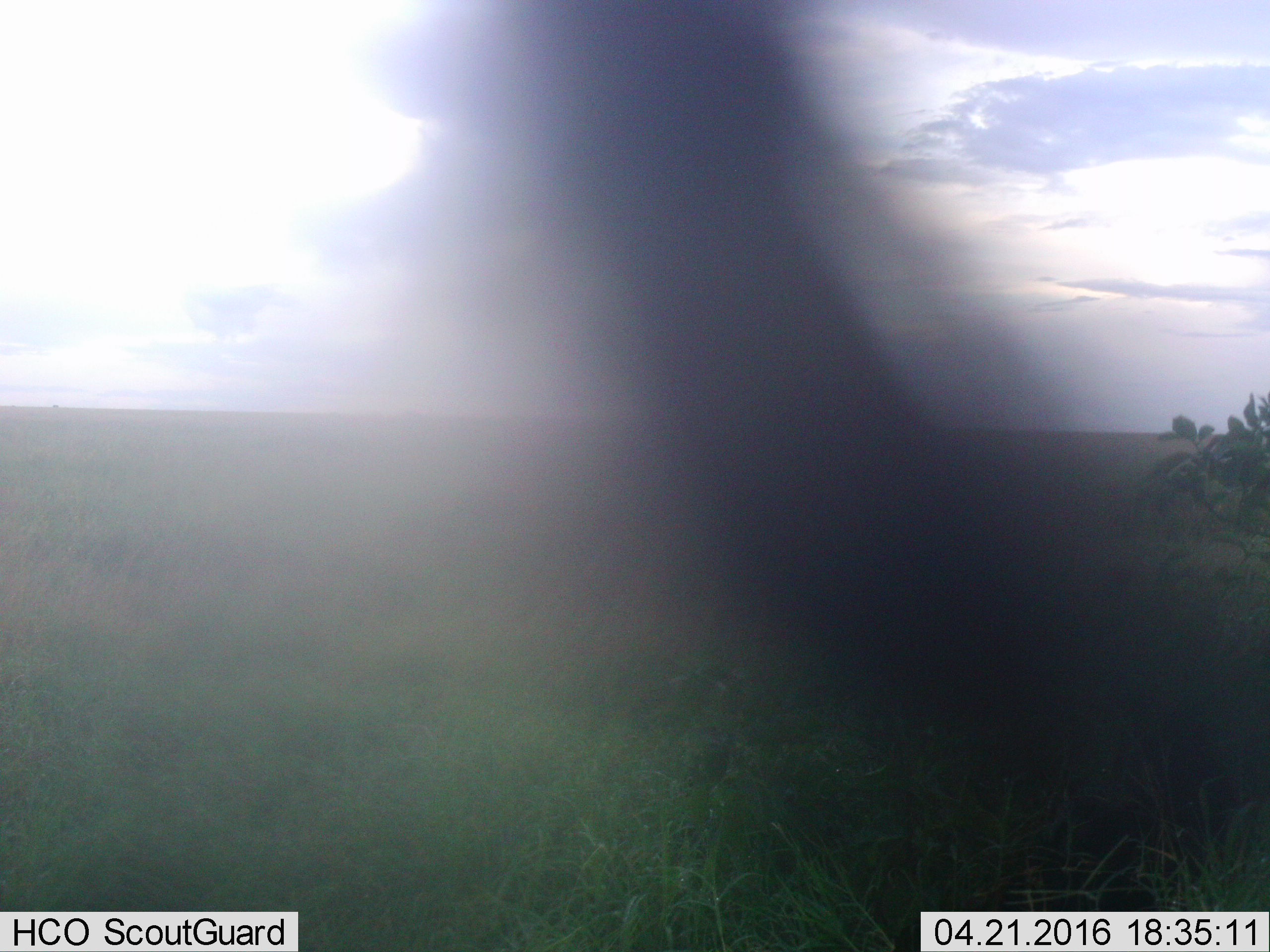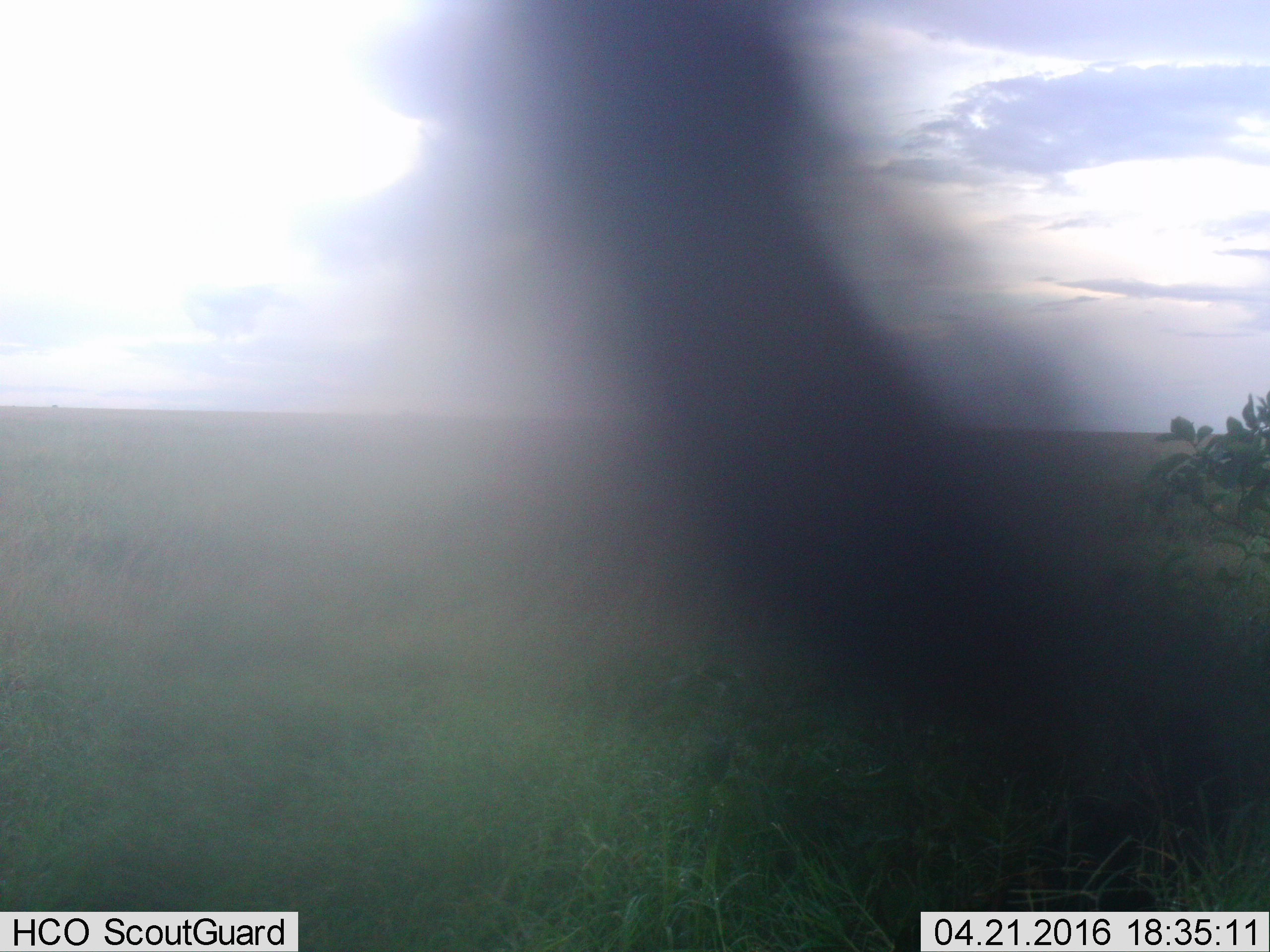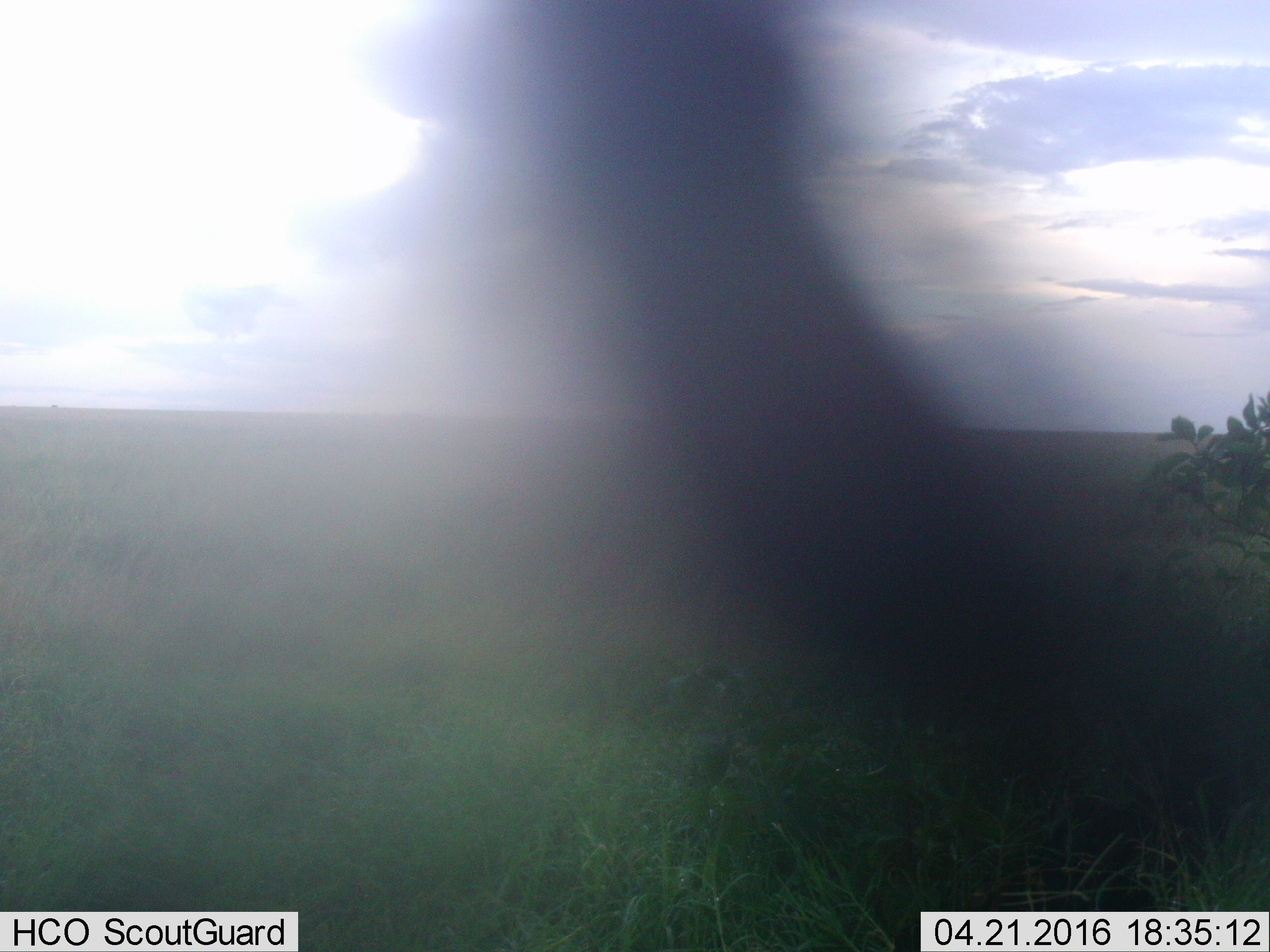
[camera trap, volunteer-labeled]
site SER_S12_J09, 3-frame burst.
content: unidentified animal